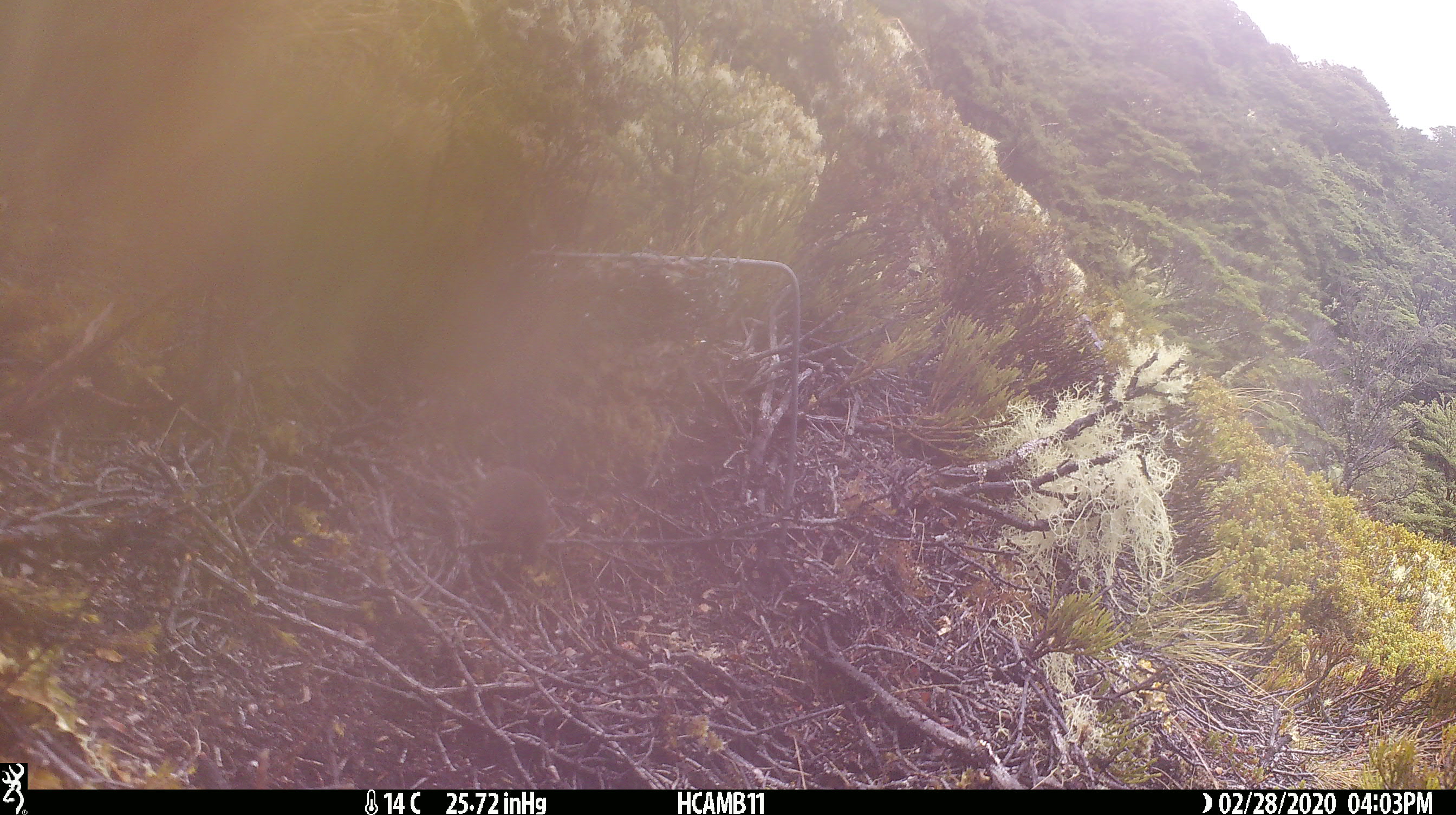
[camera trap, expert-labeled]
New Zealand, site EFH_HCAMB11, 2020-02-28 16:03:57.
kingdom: Animalia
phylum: Chordata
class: Mammalia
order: Rodentia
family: Muridae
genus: Mus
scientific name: Mus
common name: mouse